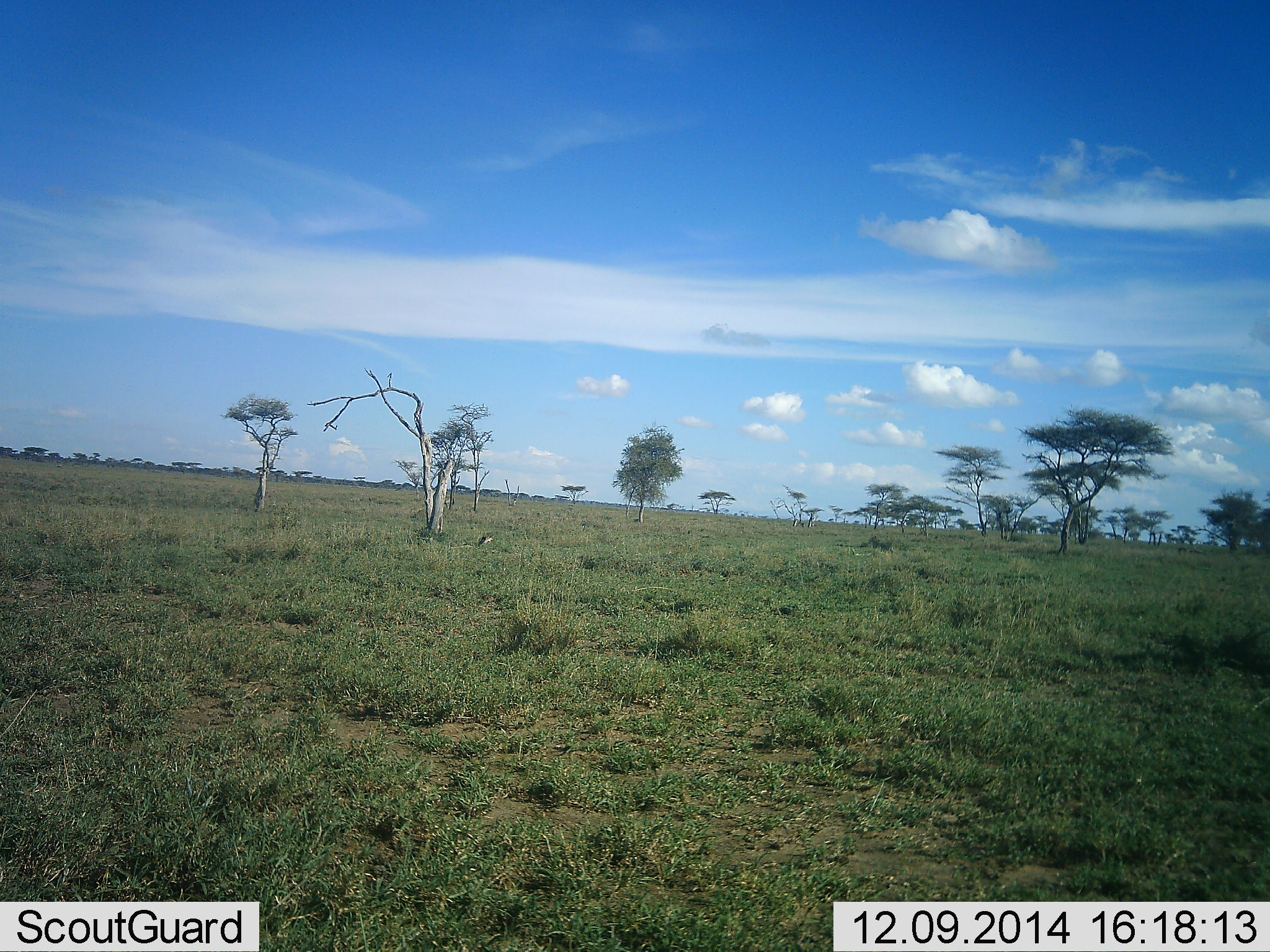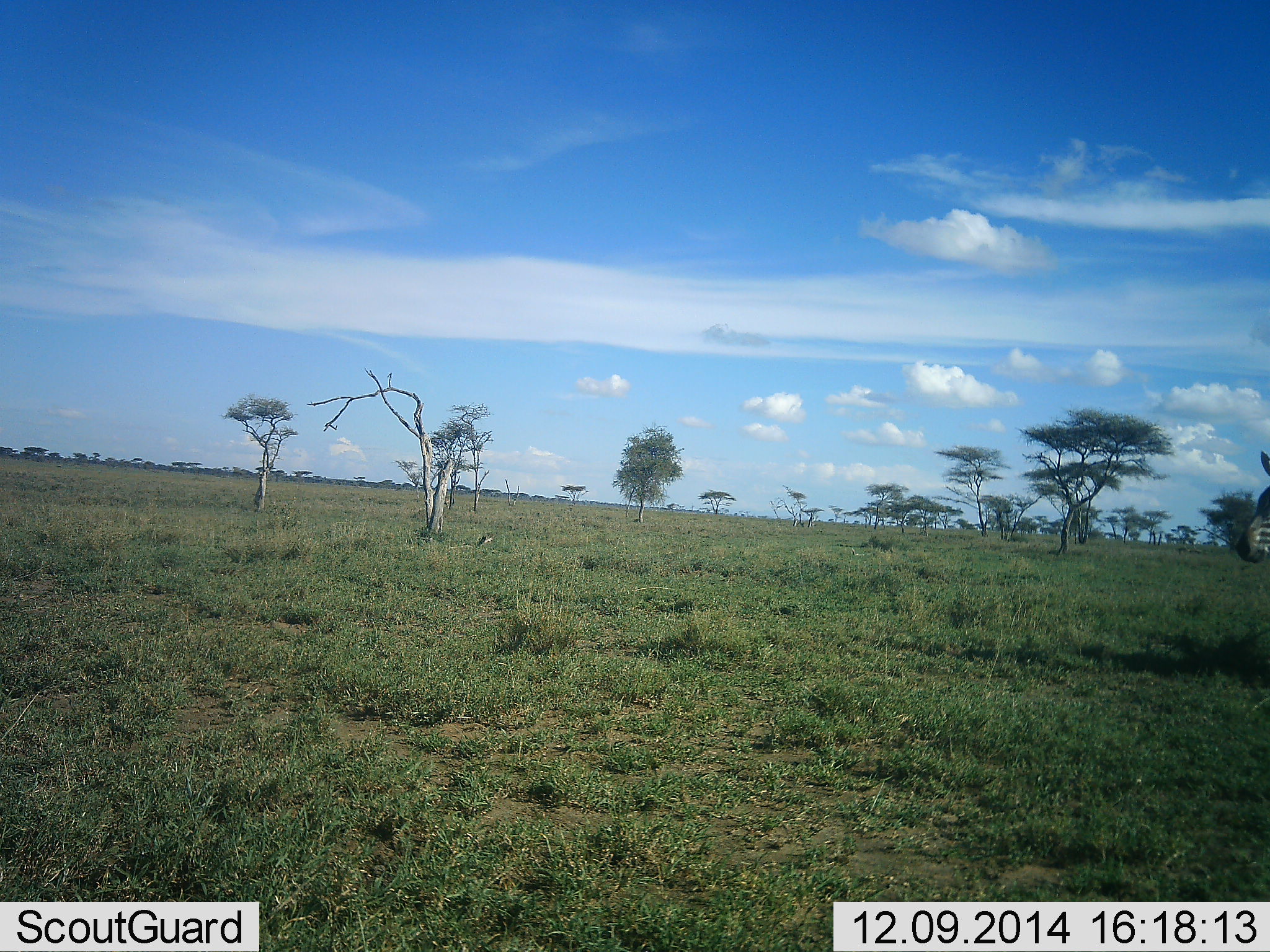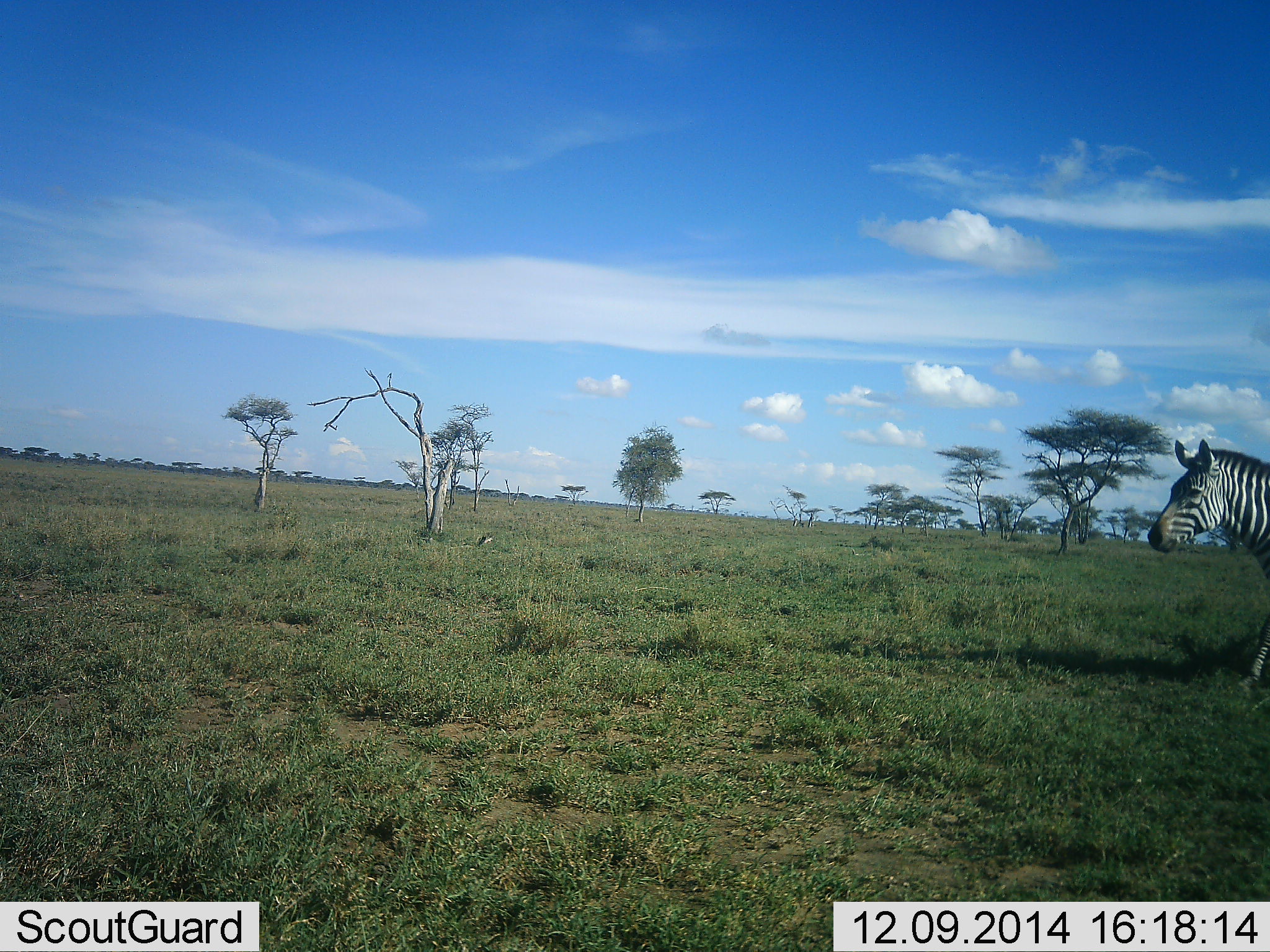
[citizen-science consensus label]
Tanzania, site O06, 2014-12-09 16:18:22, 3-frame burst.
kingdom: Animalia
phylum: Chordata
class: Mammalia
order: Perissodactyla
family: Equidae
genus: Equus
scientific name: Equus quagga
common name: plains zebra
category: zebra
Zebra (plains zebra) (Equus quagga), count 1. Behavior (volunteer vote fractions): standing 0%, resting 0%, moving 100%, interacting 0%. Young present (vote fraction): 0%. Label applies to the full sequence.